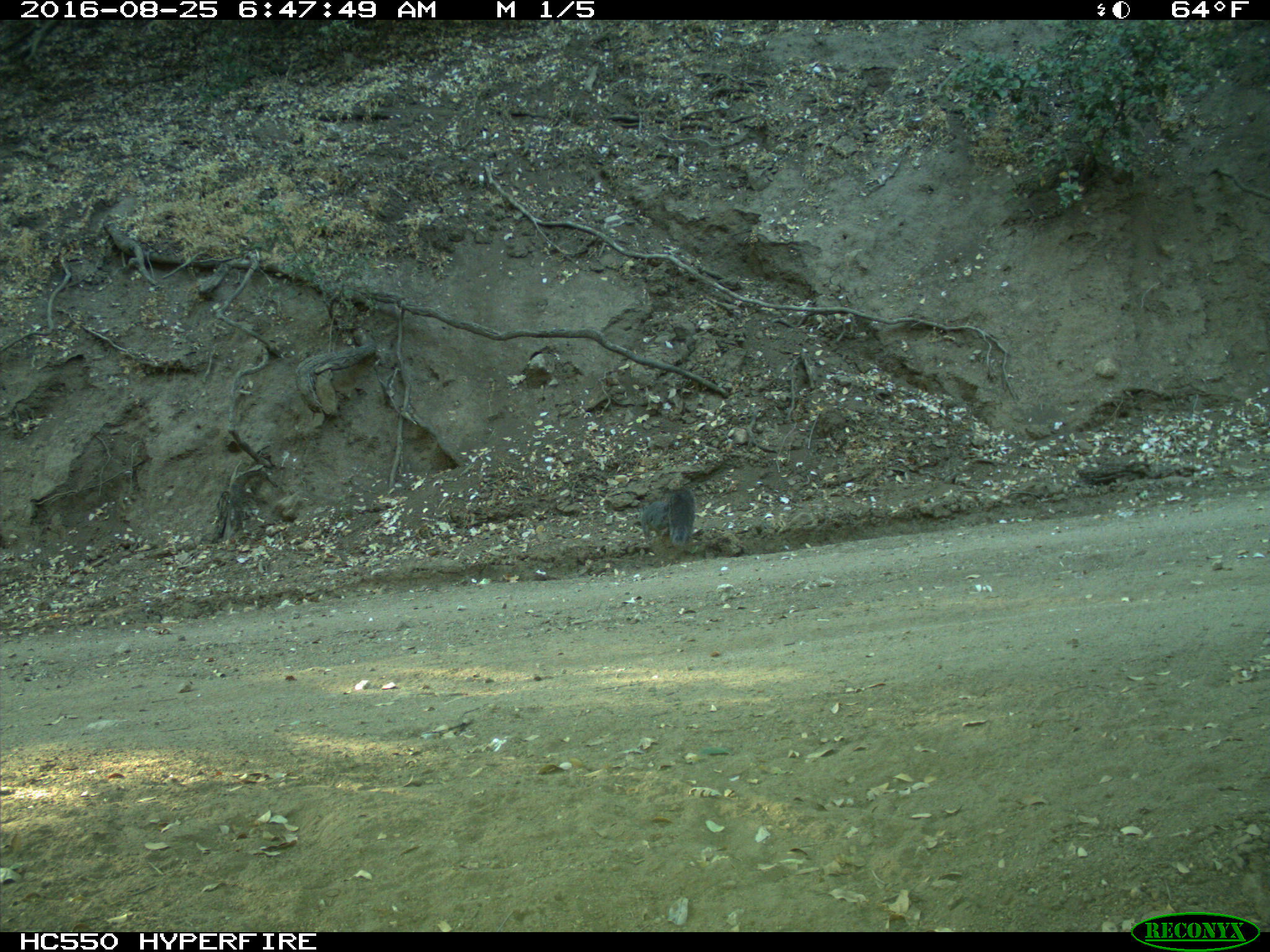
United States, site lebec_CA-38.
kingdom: Animalia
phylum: Chordata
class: Mammalia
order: Rodentia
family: Sciuridae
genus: Sciurus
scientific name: Sciurus carolinensis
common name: eastern gray squirrel